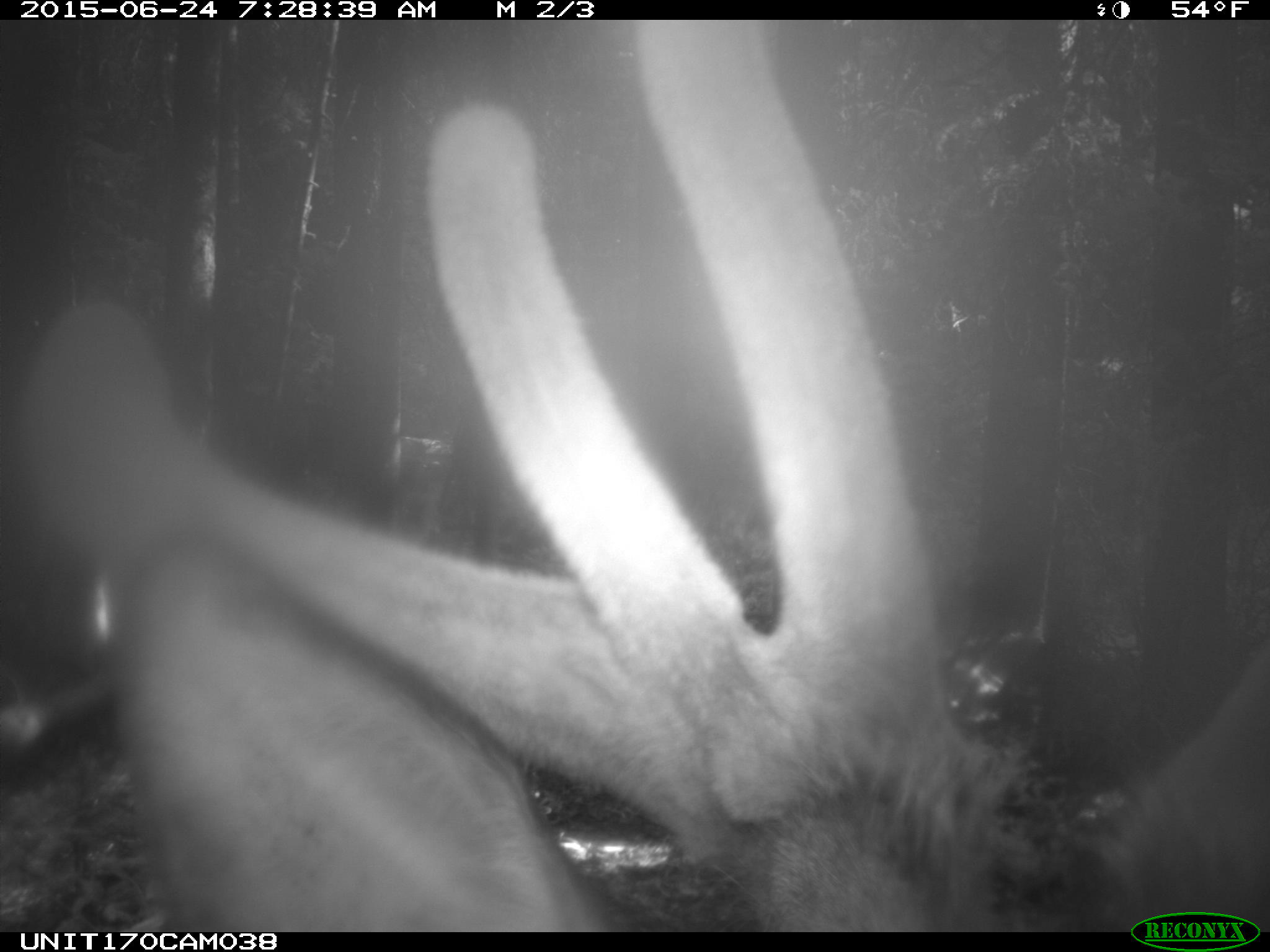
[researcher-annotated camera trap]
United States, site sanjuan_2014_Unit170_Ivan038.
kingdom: Animalia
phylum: Chordata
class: Mammalia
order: Artiodactyla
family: Cervidae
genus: Cervus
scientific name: Cervus elaphus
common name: red deer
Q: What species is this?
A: Cervus elaphus (red deer).